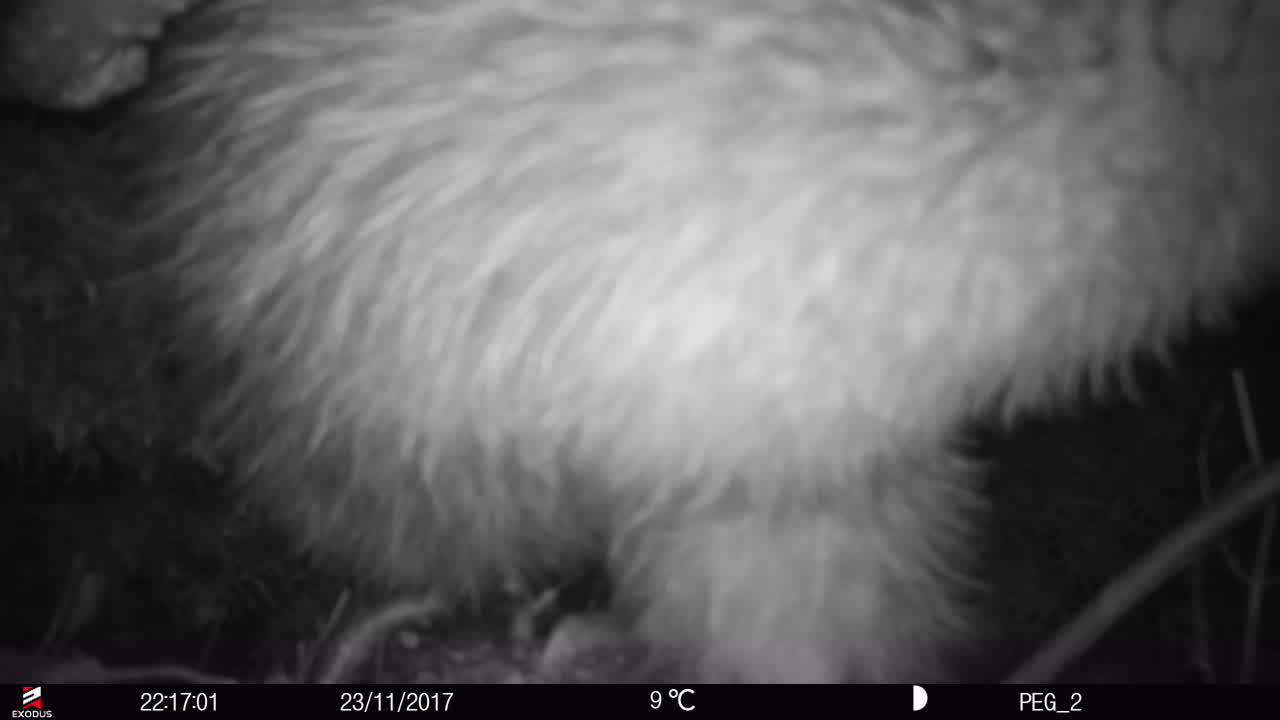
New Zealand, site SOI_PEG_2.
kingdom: Animalia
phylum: Chordata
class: Aves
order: Apterygiformes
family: Apterygidae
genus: Apteryx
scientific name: Apteryx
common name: kiwi